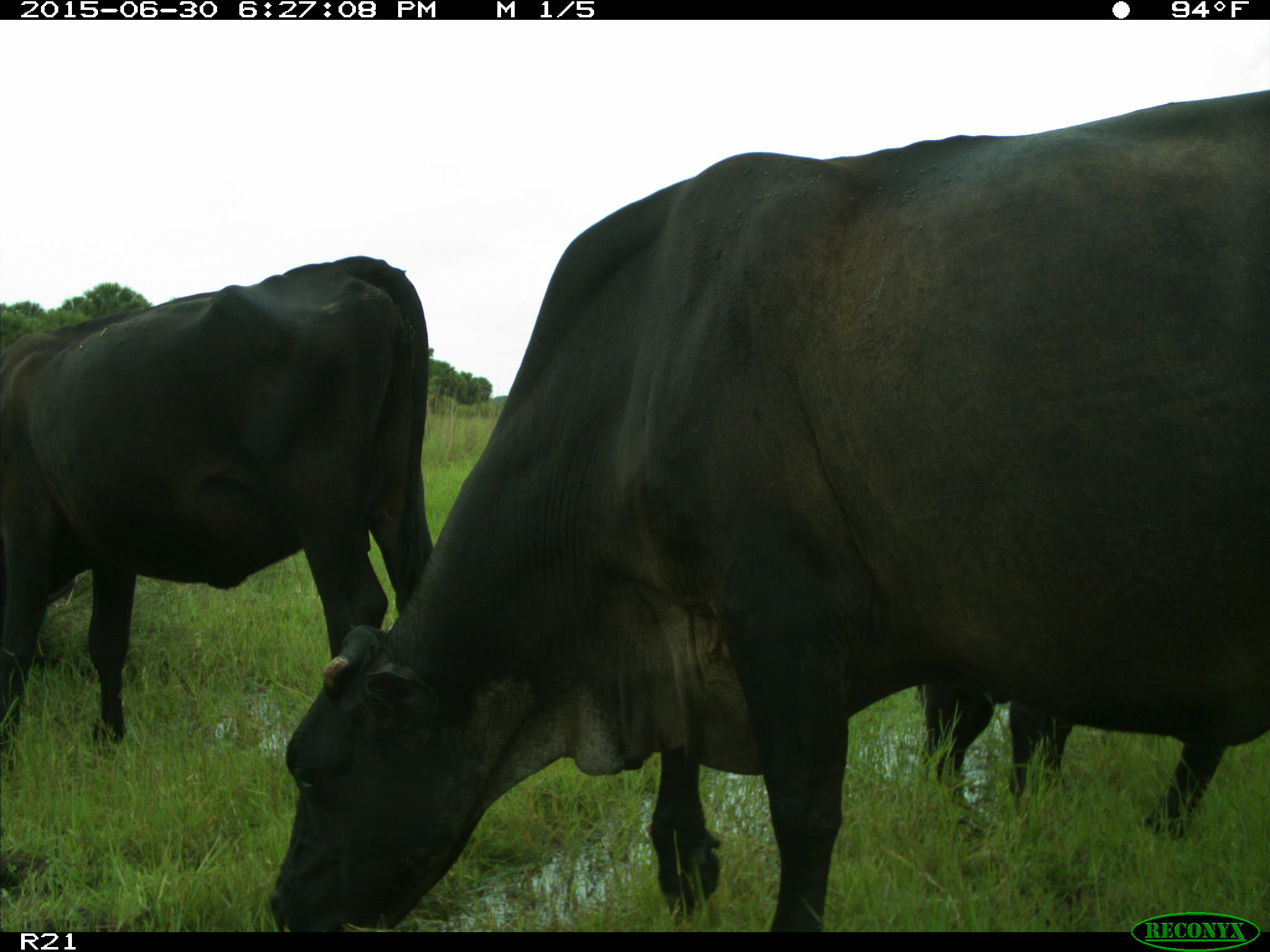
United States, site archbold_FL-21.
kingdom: Animalia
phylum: Chordata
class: Mammalia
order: Artiodactyla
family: Bovidae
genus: Bos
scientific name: Bos taurus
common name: domestic cow